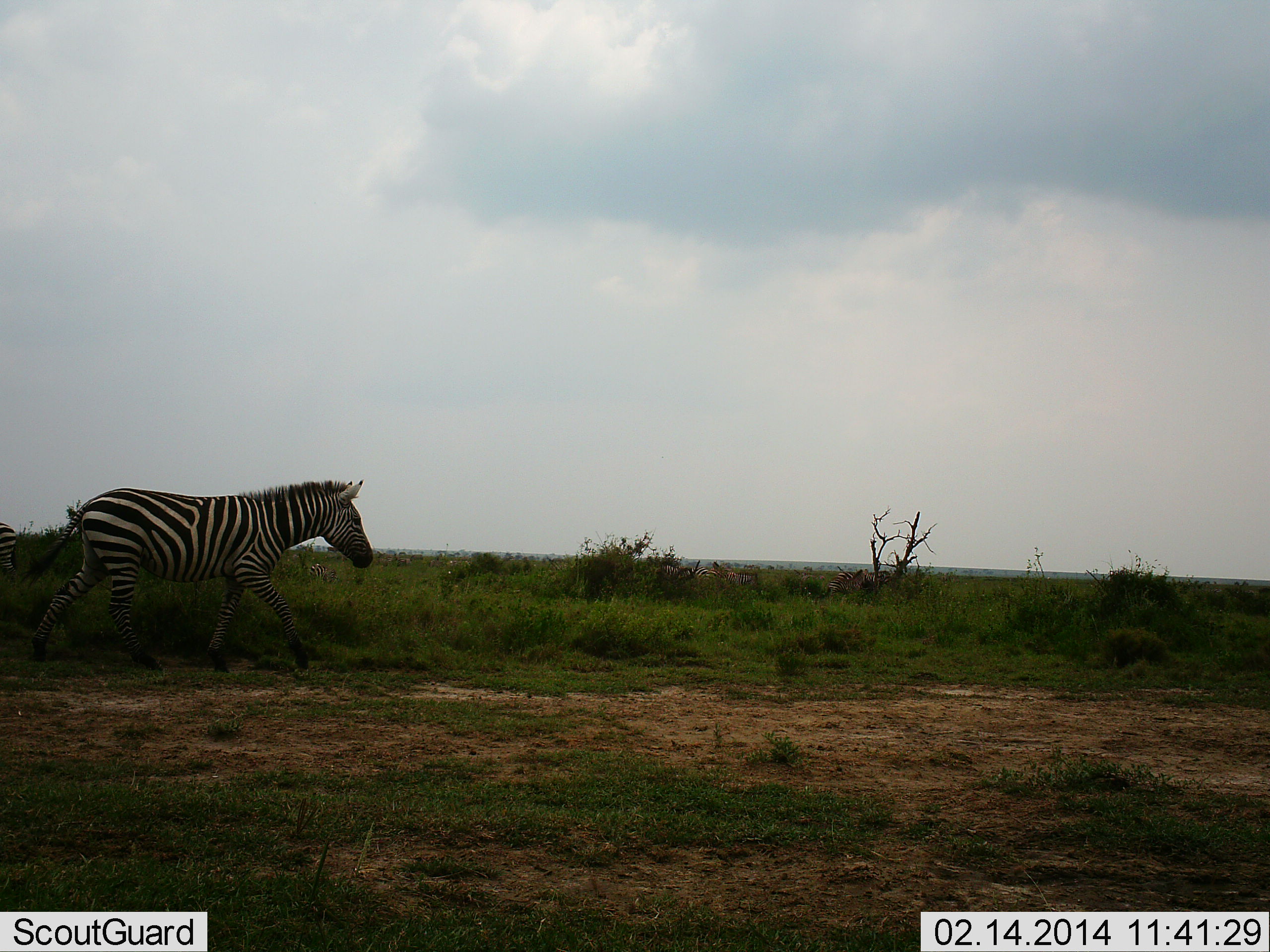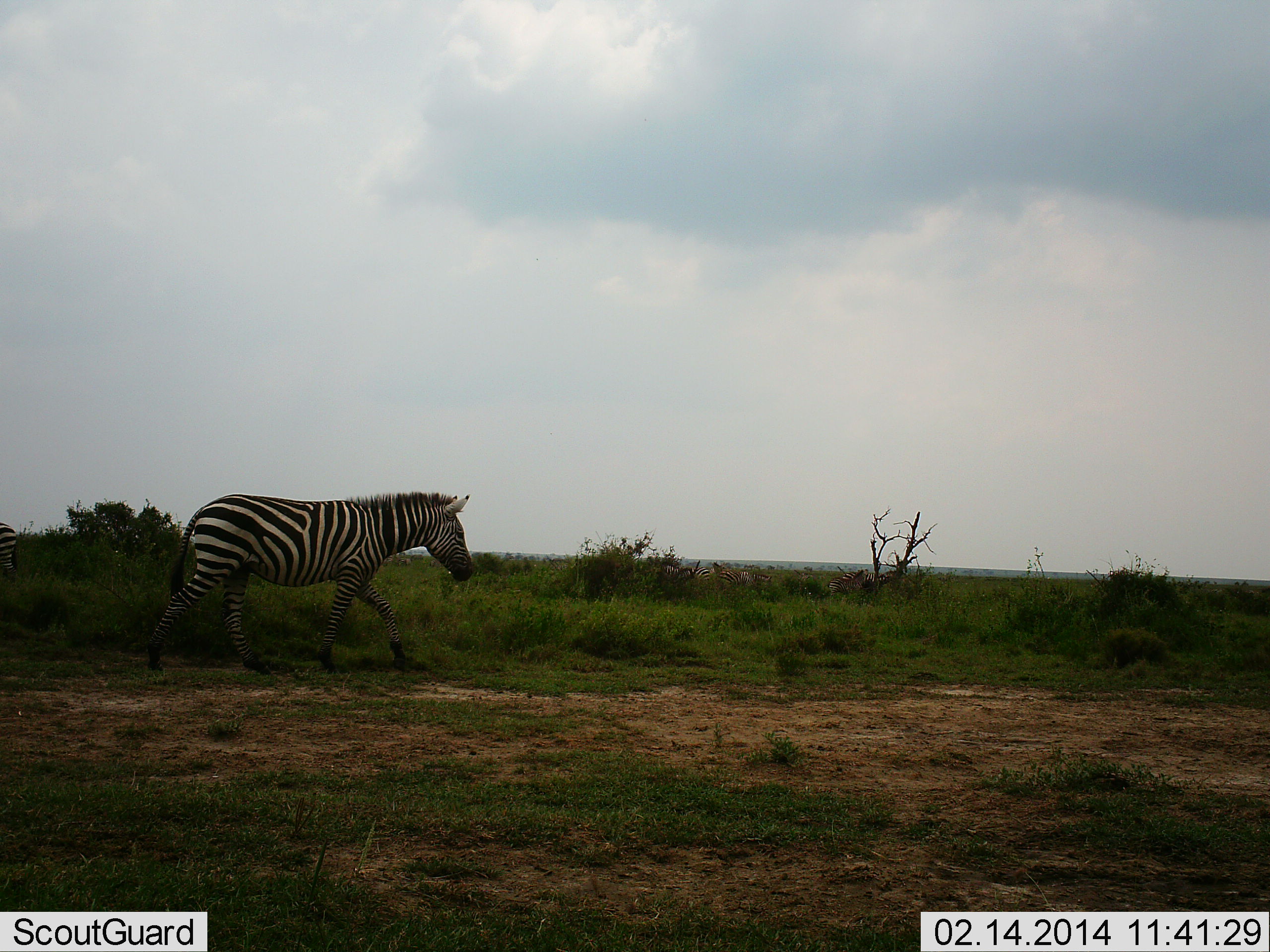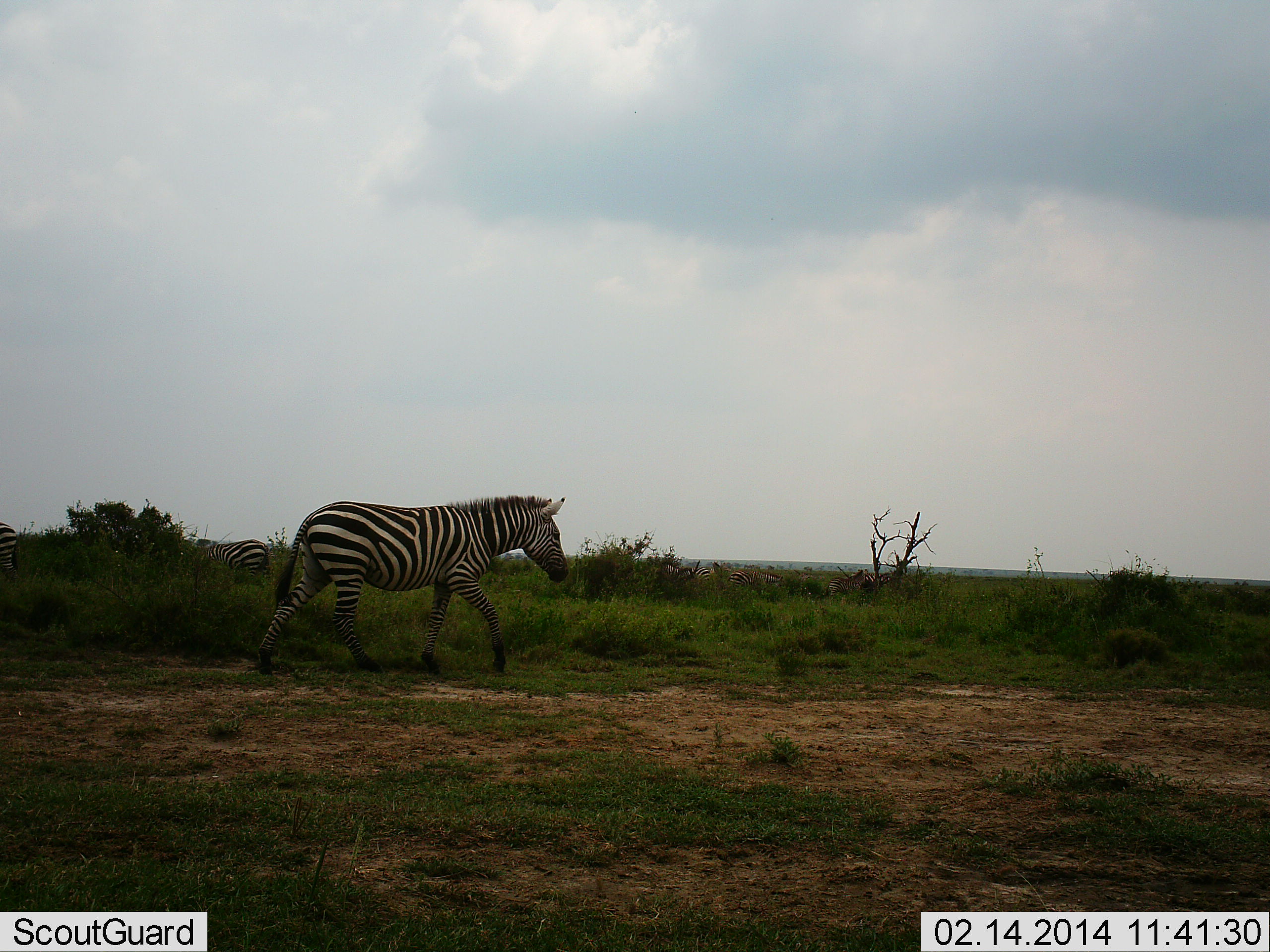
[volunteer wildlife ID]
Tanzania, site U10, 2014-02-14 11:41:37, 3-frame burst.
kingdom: Animalia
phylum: Chordata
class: Mammalia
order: Perissodactyla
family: Equidae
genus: Equus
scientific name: Equus quagga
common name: plains zebra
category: zebra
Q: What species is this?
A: Zebra (plains zebra) (Equus quagga).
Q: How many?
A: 1.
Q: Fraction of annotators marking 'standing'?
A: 21%.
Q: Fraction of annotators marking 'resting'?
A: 0%.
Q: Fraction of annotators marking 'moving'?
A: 93%.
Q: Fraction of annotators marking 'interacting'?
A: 0%.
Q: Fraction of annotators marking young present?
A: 0%.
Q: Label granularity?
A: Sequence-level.